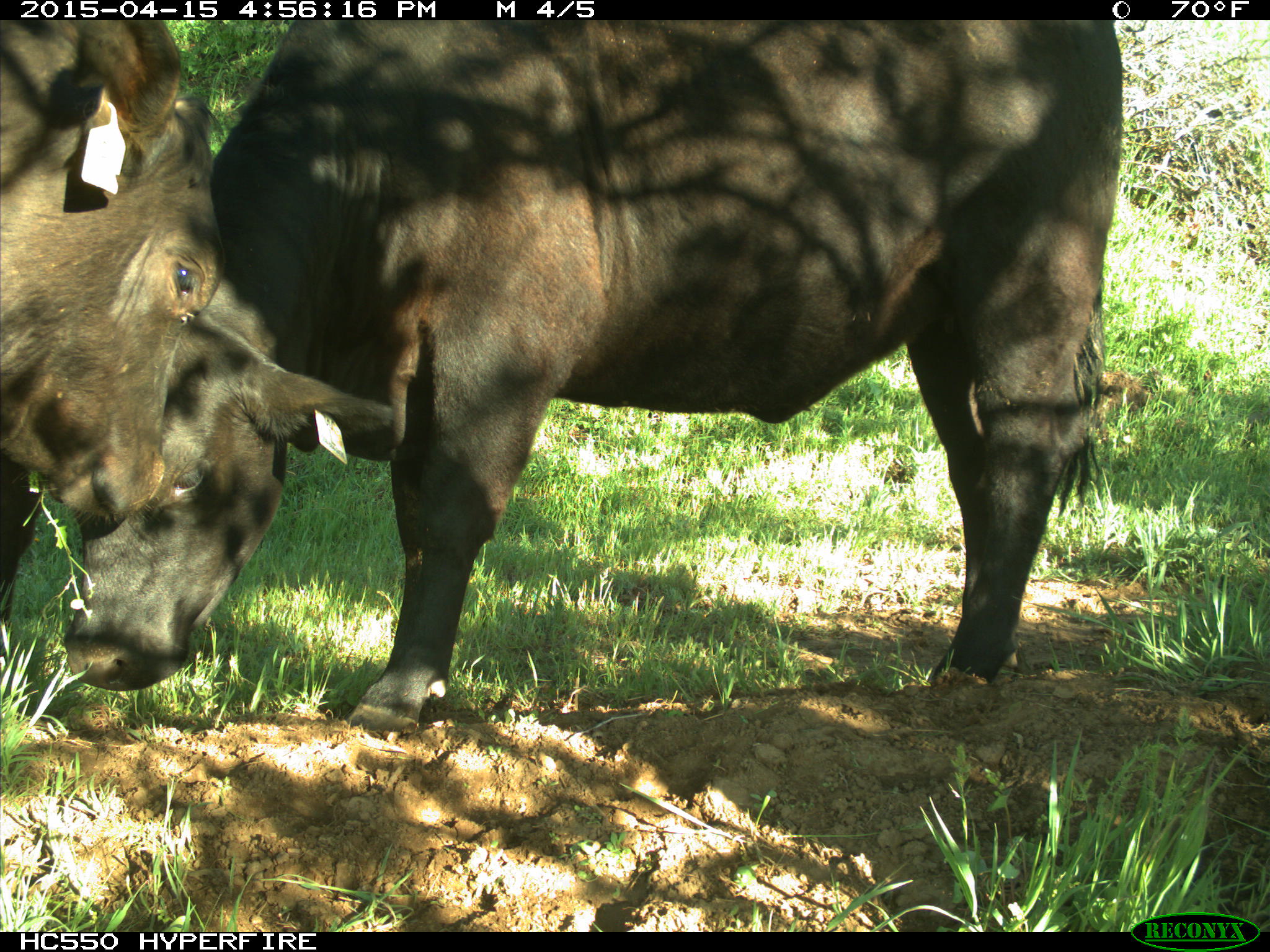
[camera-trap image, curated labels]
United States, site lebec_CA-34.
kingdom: Animalia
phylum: Chordata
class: Mammalia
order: Artiodactyla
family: Bovidae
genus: Bos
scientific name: Bos taurus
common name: domestic cow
Bos taurus (domestic cow).